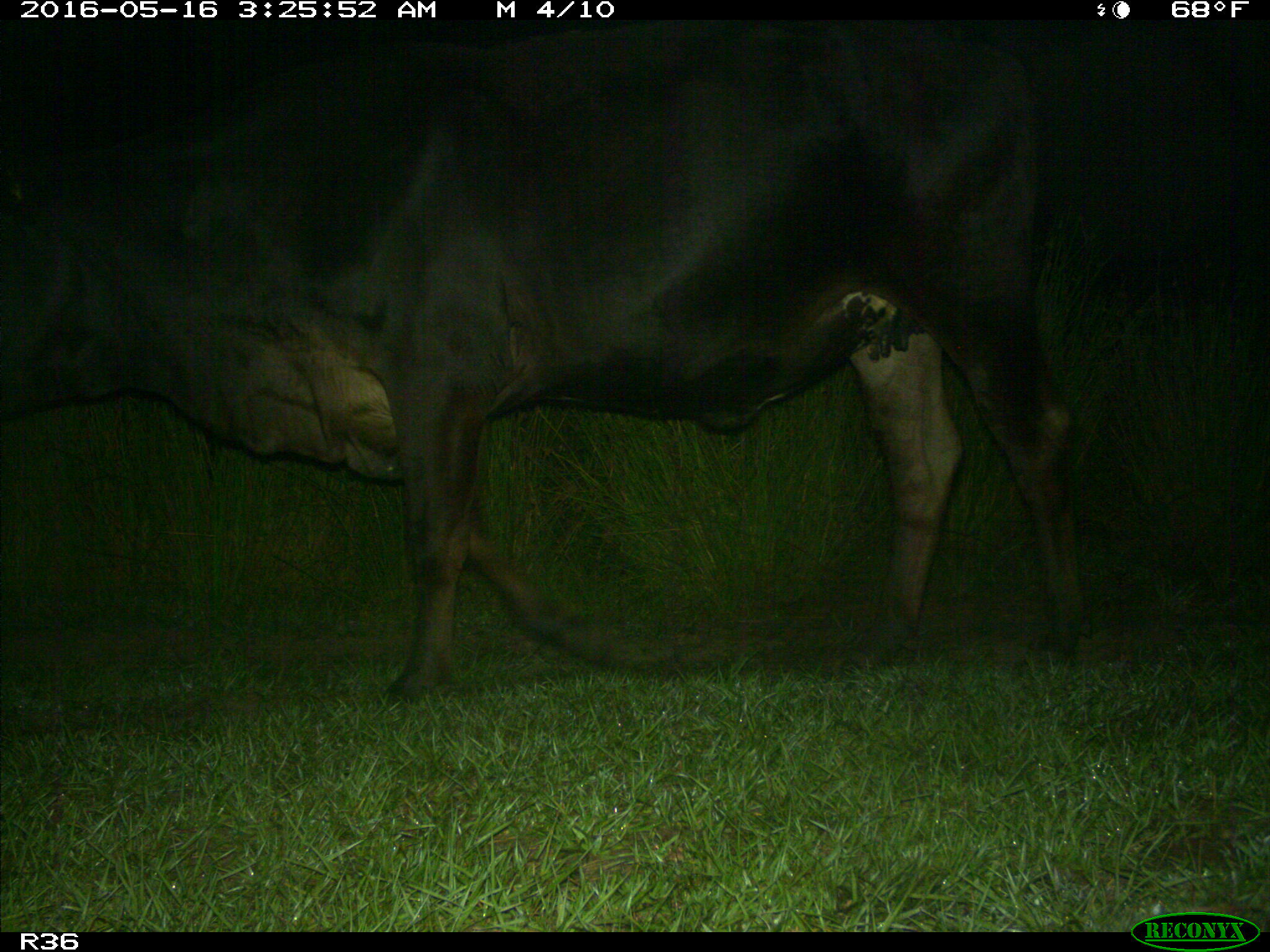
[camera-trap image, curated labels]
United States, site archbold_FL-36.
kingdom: Animalia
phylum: Chordata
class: Mammalia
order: Artiodactyla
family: Bovidae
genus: Bos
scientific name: Bos taurus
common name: domestic cow